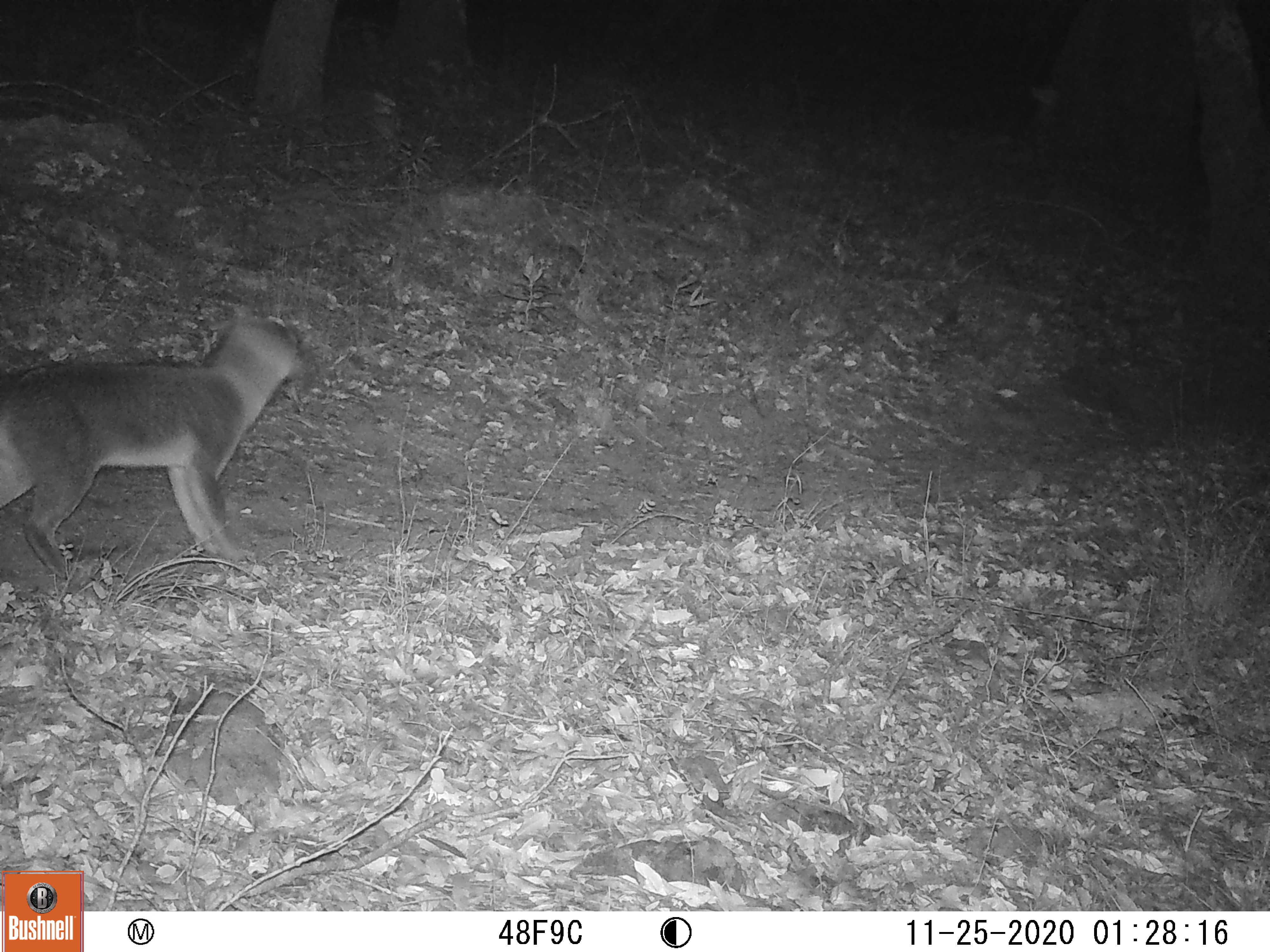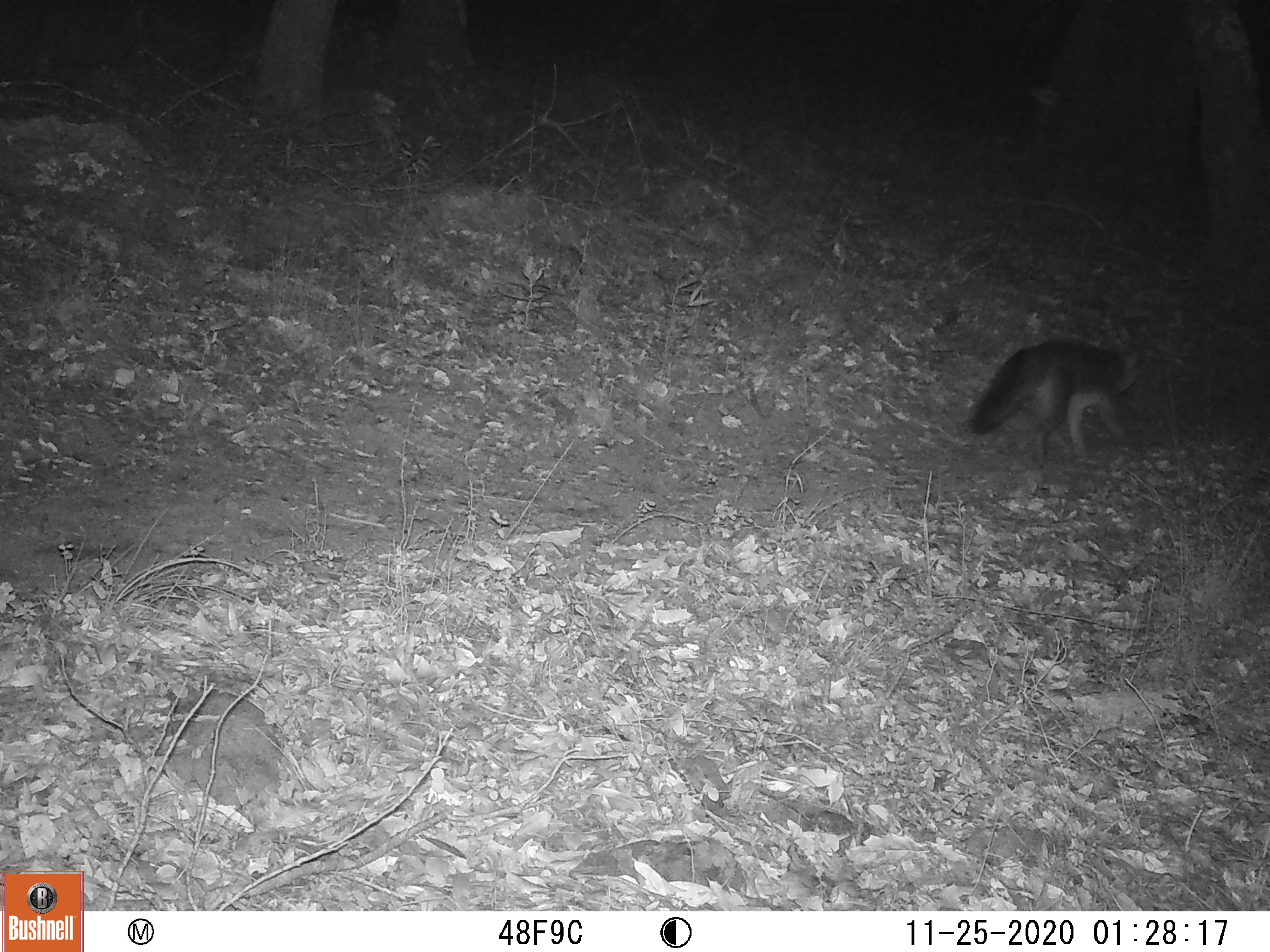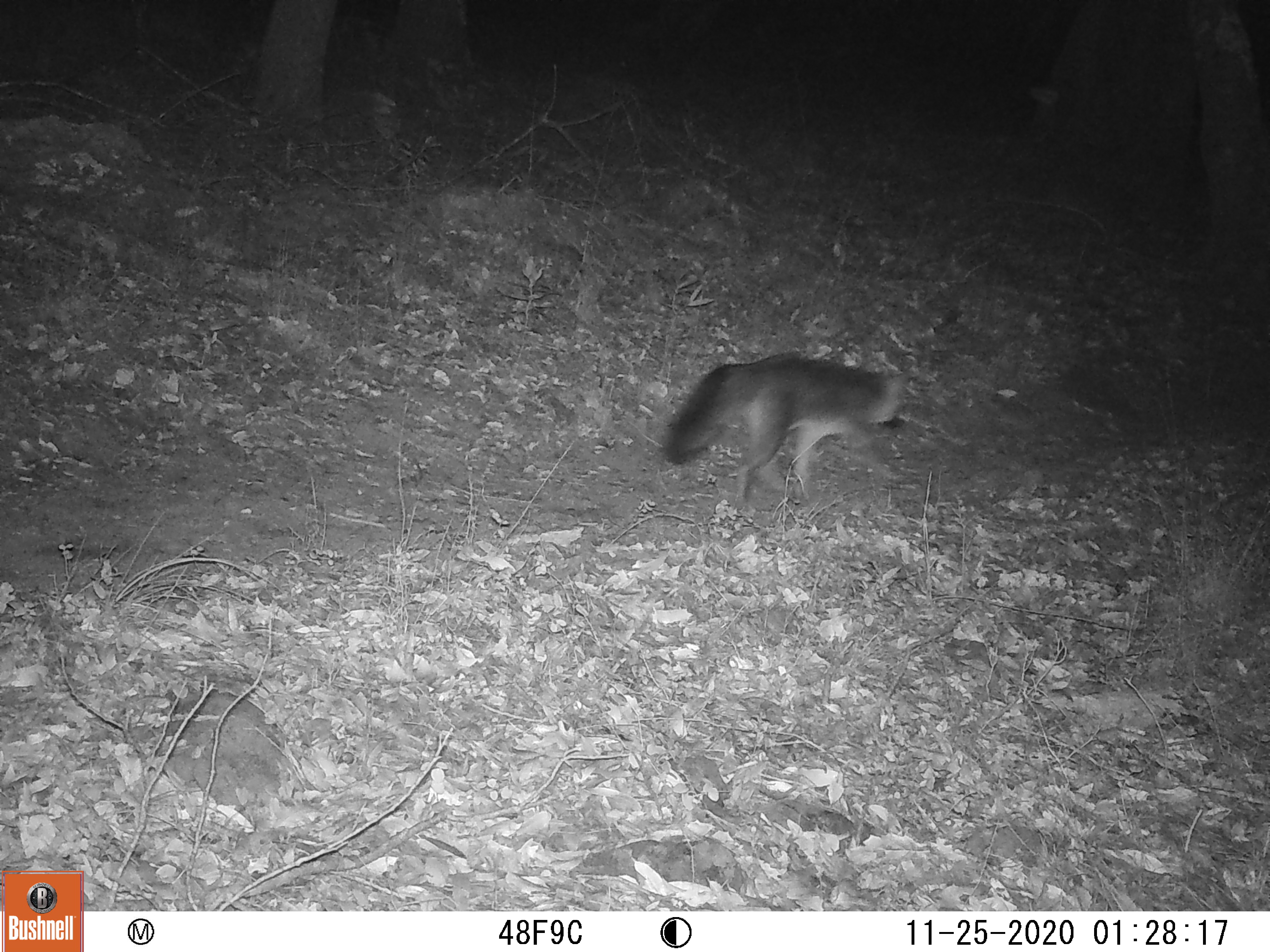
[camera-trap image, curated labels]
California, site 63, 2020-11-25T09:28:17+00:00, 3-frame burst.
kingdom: Animalia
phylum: Chordata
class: Mammalia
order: Carnivora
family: Canidae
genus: Urocyon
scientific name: Urocyon cinereoargenteus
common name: gray fox